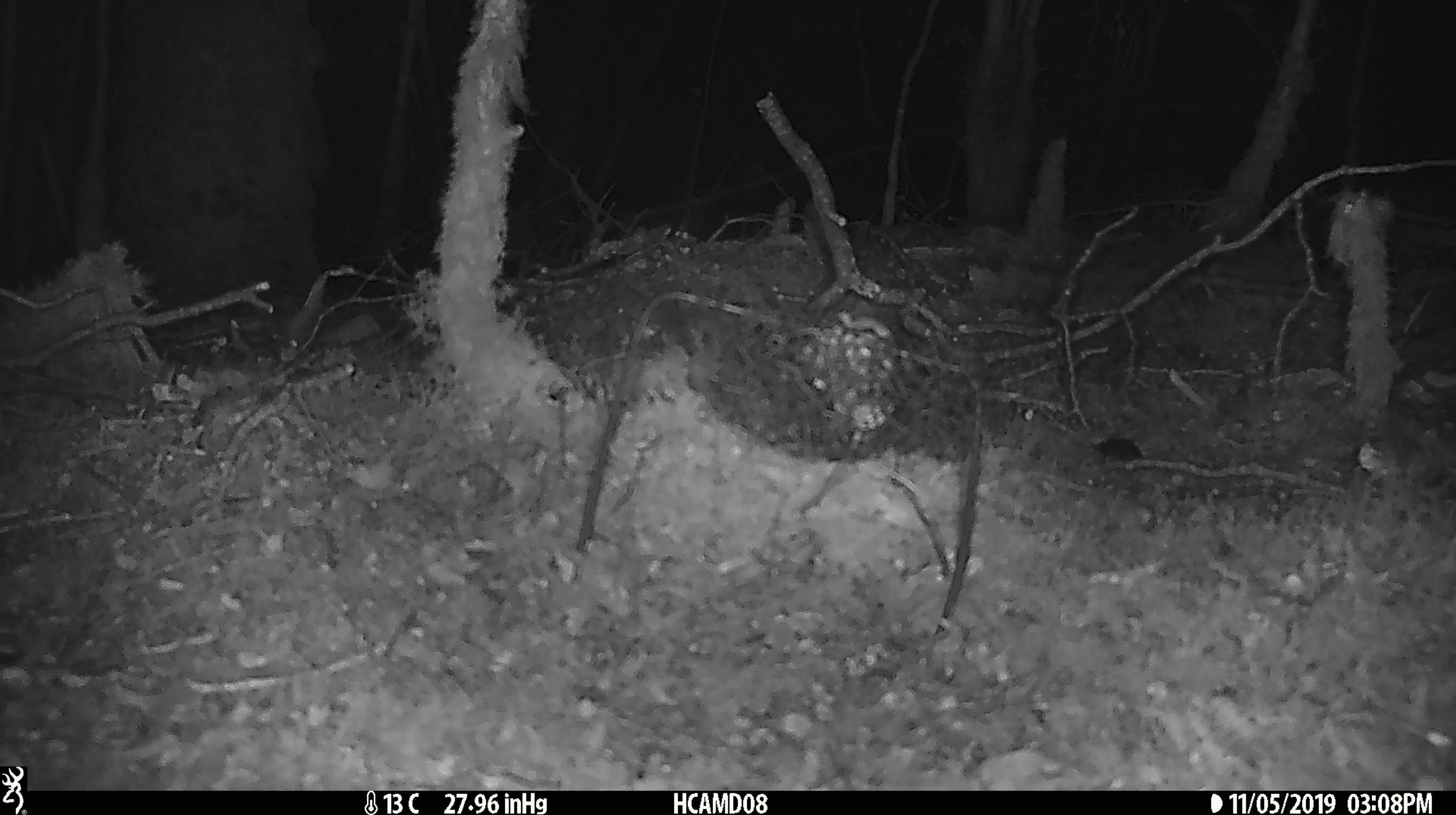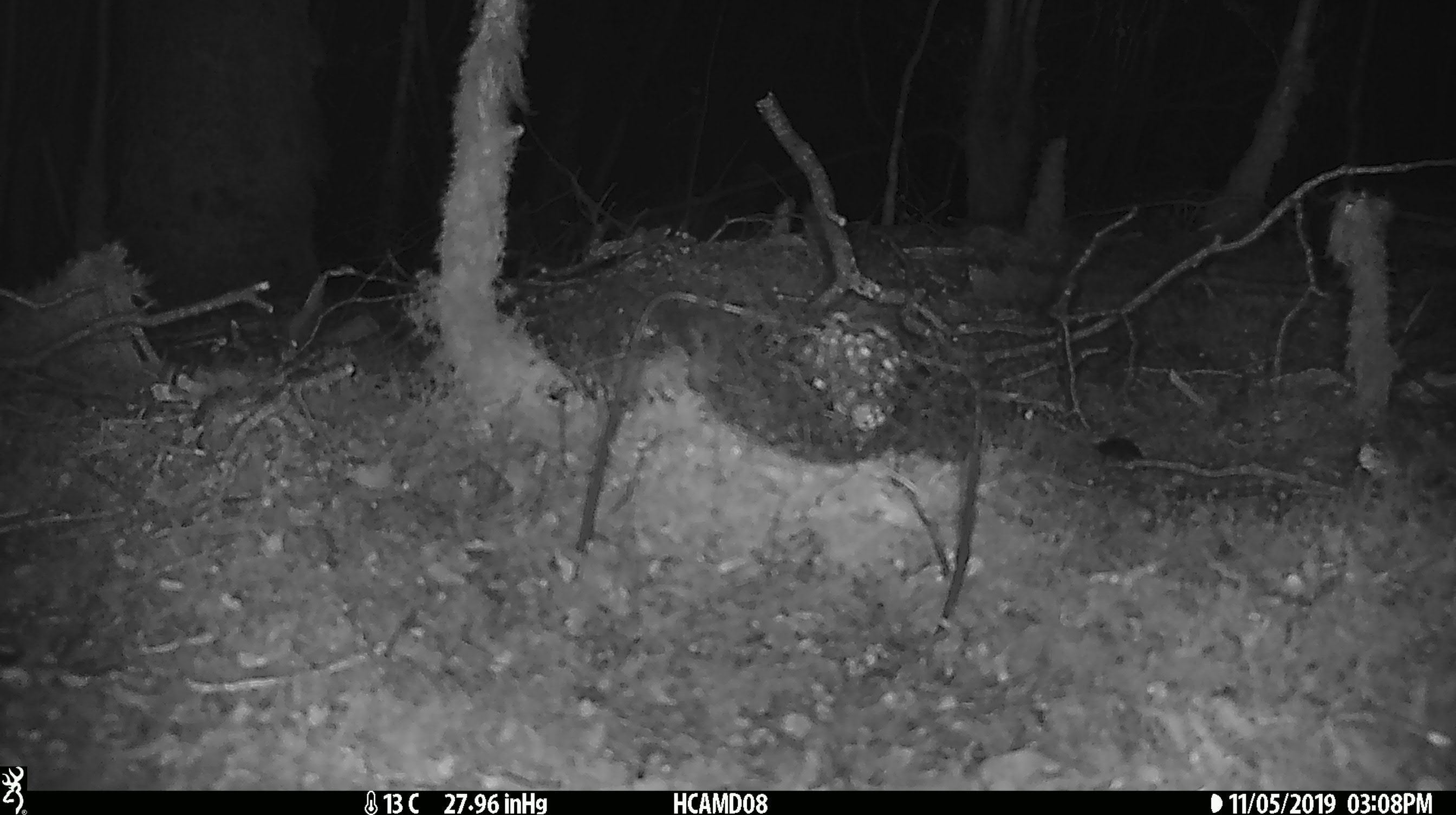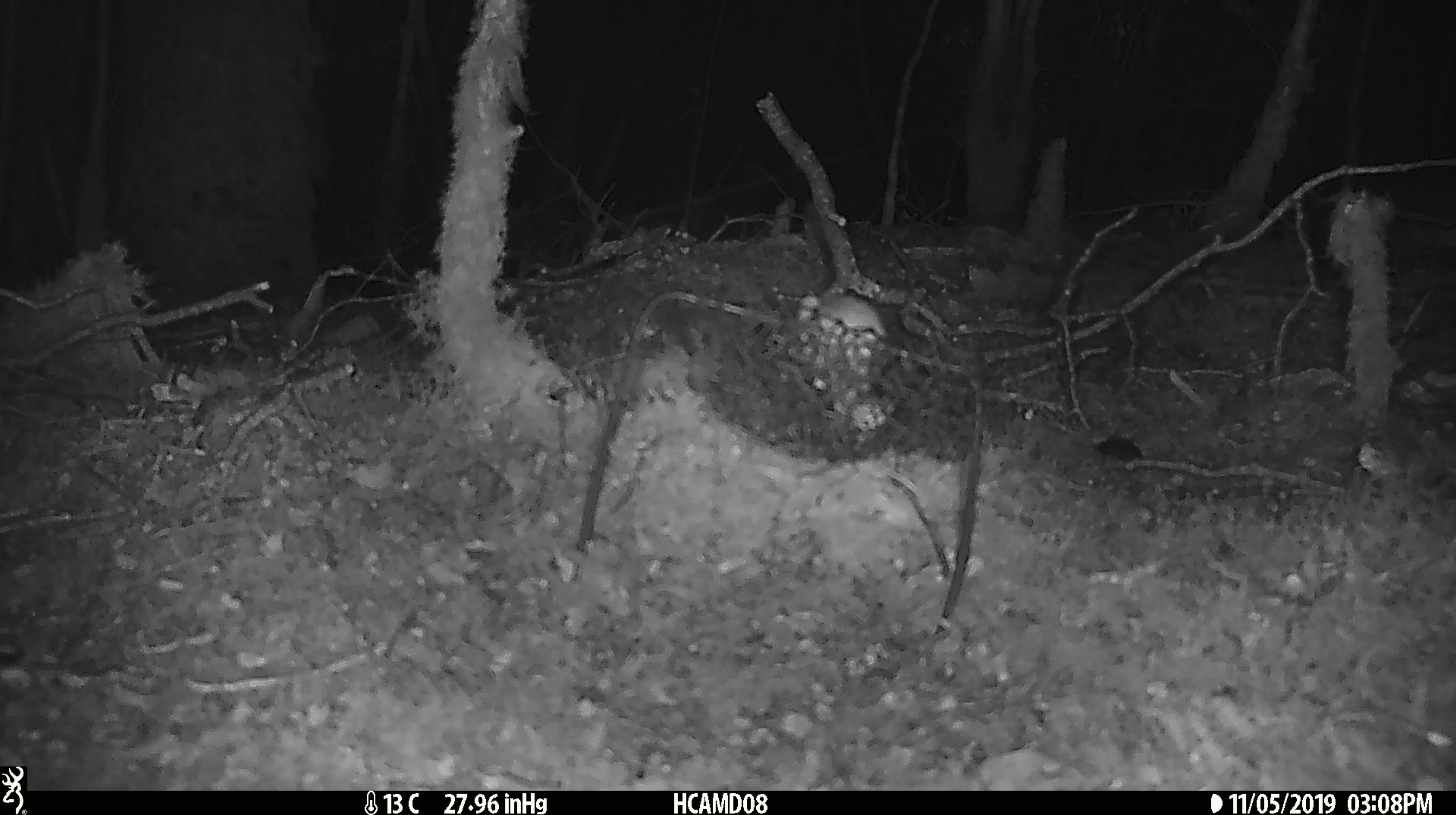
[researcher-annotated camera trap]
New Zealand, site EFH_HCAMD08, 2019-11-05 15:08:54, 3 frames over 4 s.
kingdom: Animalia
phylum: Chordata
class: Mammalia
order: Rodentia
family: Muridae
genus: Mus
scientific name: Mus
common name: mouse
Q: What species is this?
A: Mouse (Mus).